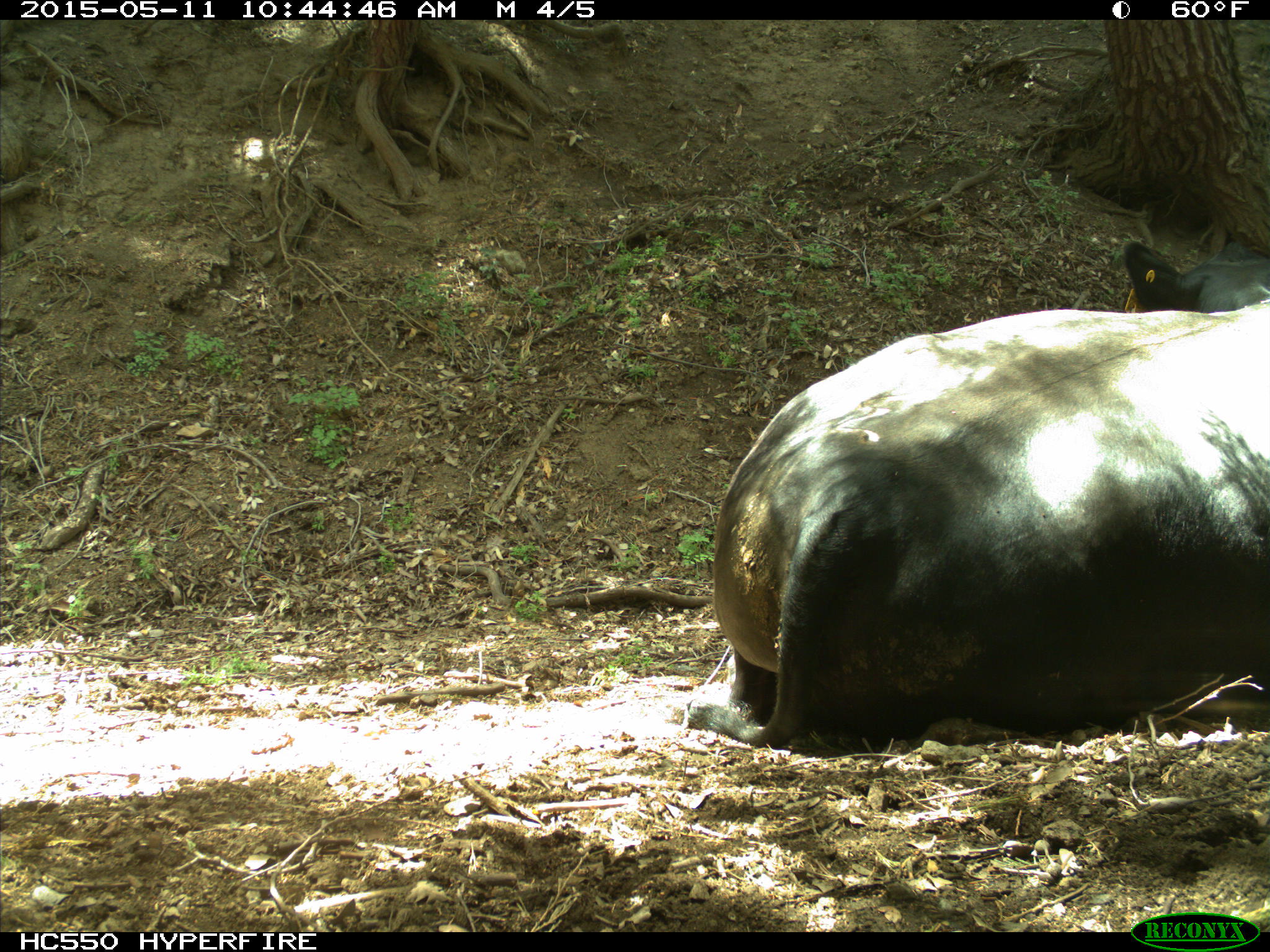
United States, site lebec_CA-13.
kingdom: Animalia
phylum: Chordata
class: Mammalia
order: Artiodactyla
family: Bovidae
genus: Bos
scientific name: Bos taurus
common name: domestic cow